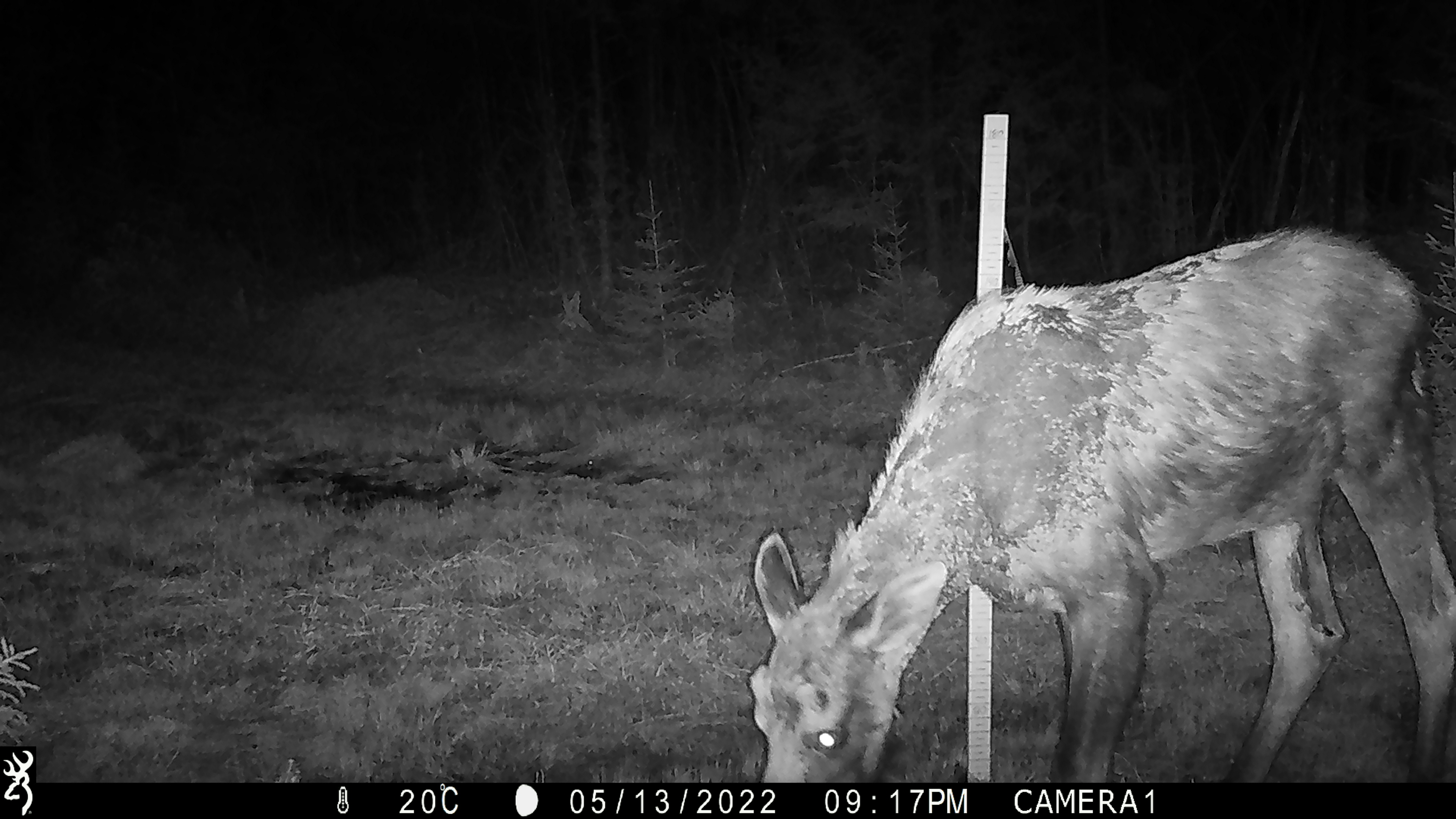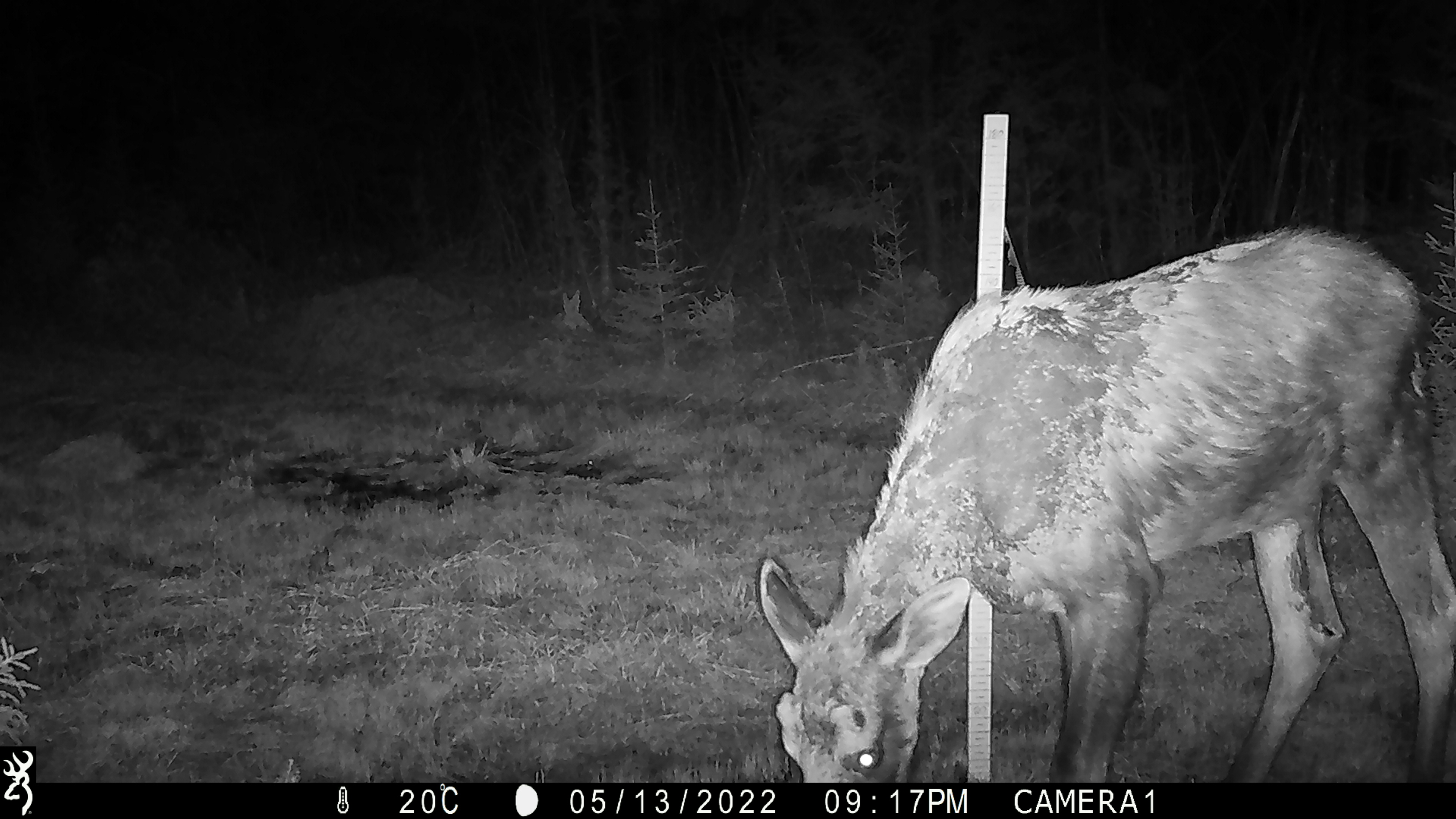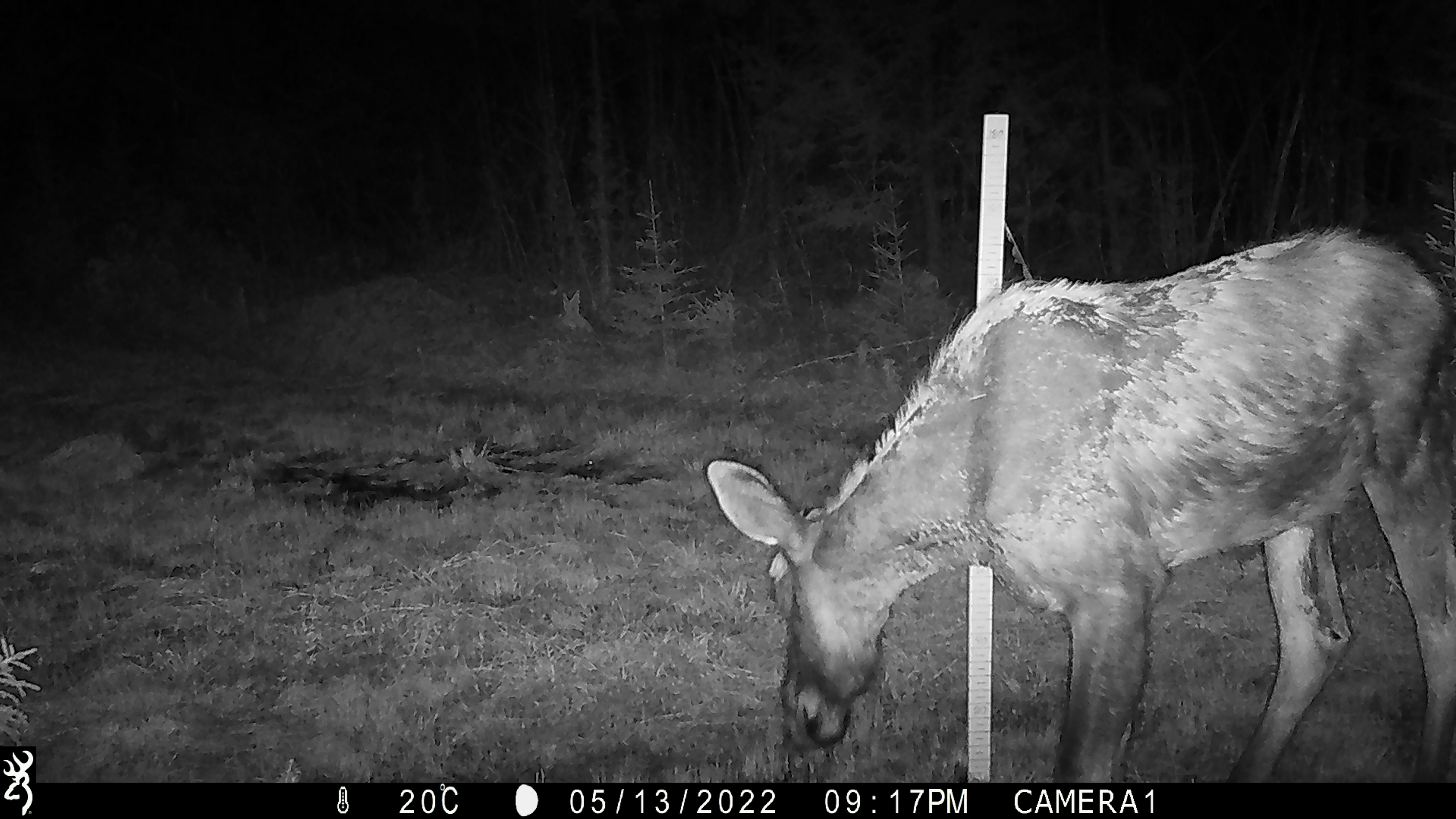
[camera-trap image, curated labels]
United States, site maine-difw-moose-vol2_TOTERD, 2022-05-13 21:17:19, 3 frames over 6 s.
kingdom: Animalia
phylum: Chordata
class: Mammalia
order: Artiodactyla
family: Cervidae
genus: Alces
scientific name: Alces alces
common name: moose